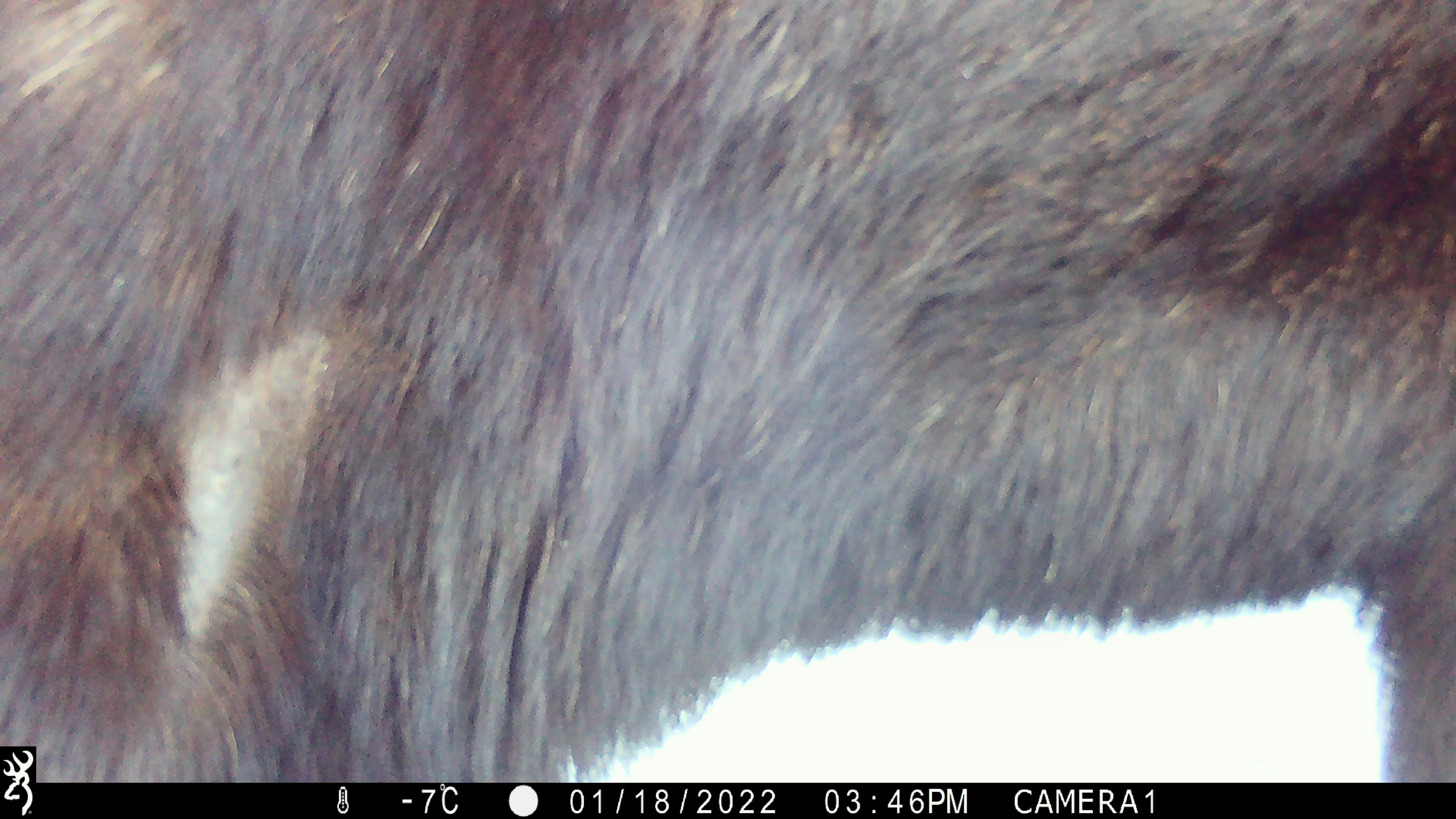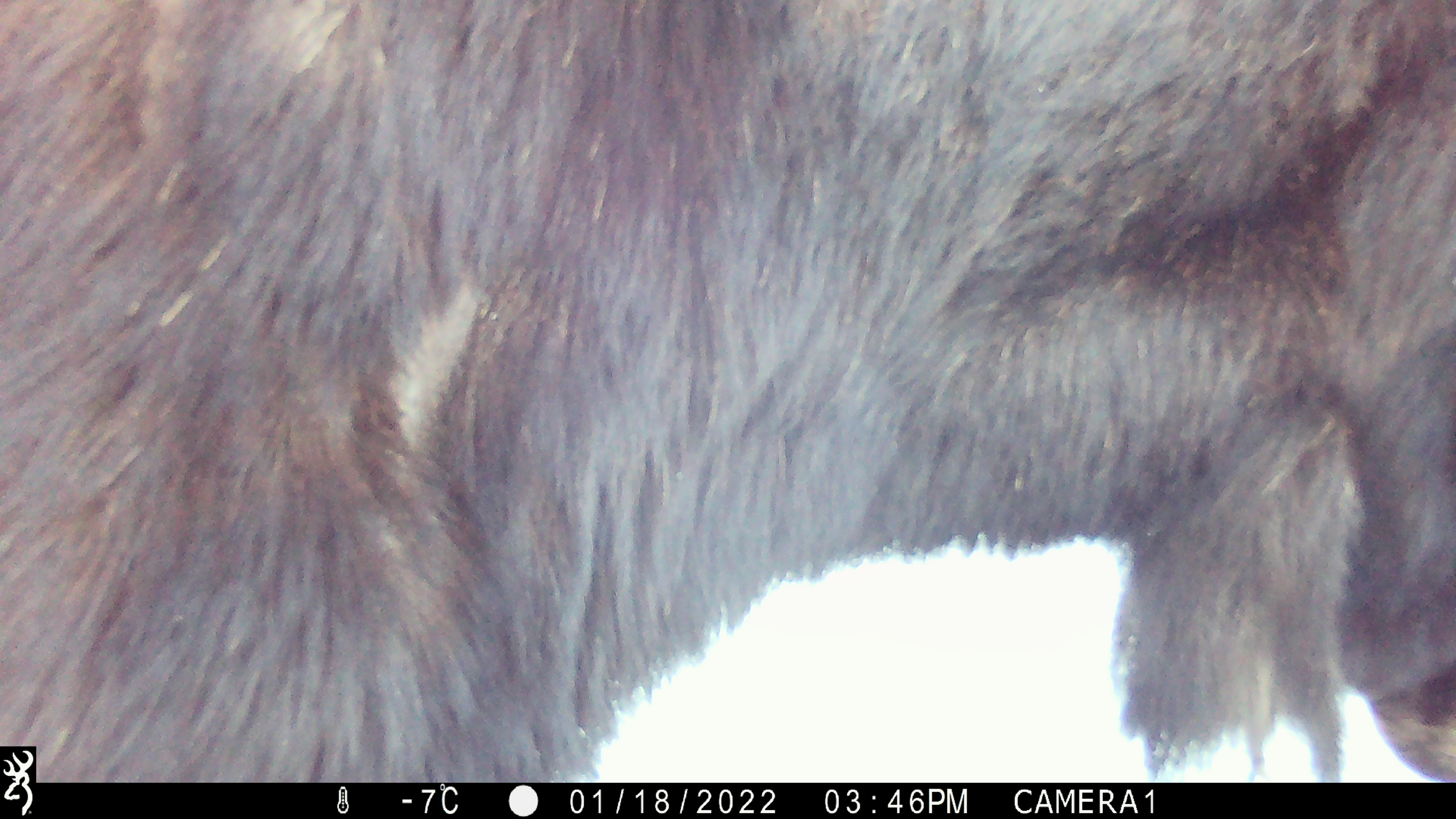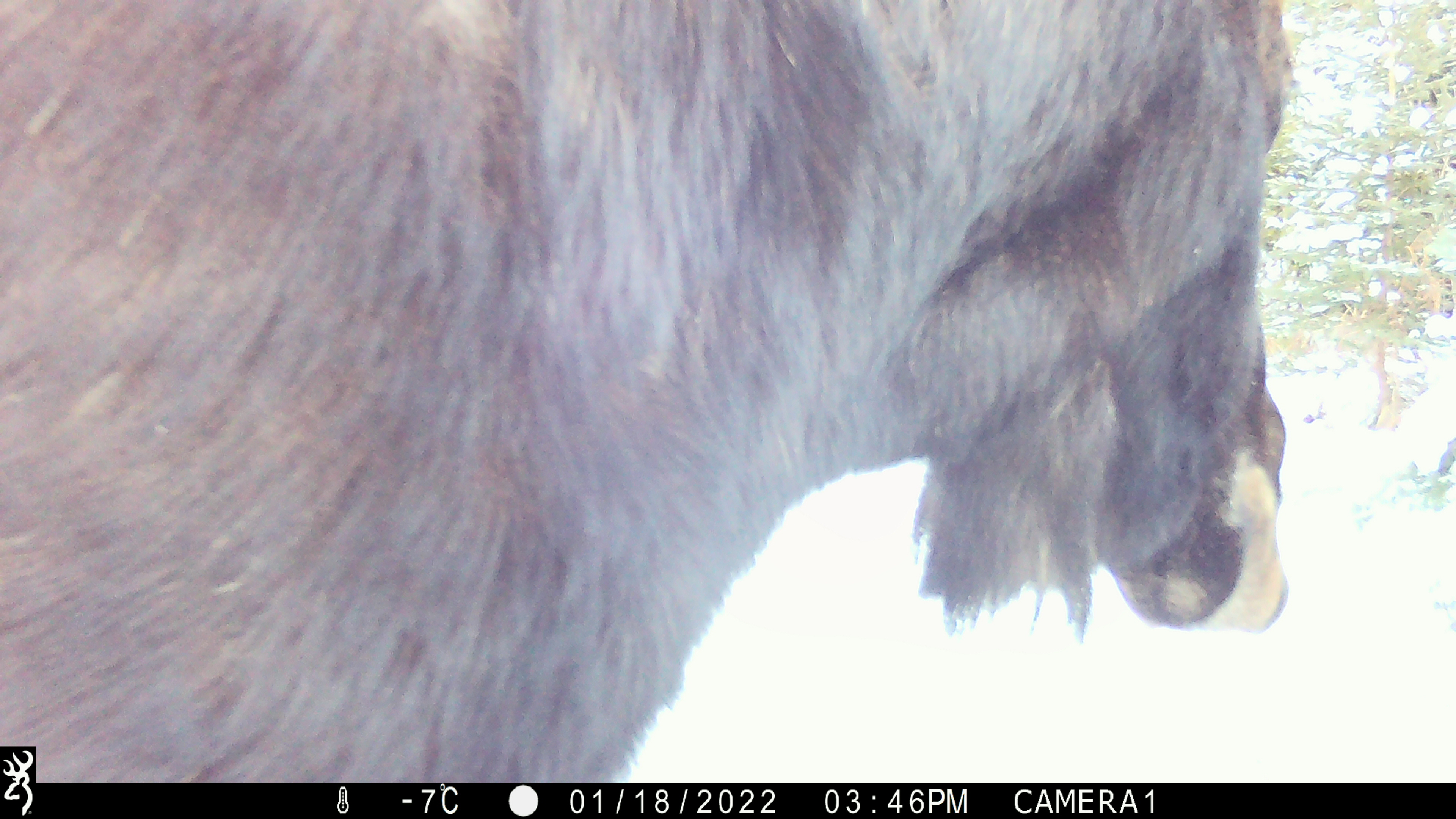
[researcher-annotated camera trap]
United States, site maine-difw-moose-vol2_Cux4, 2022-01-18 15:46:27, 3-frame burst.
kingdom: Animalia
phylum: Chordata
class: Mammalia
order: Artiodactyla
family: Cervidae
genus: Alces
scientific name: Alces alces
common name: moose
Moose (Alces alces).